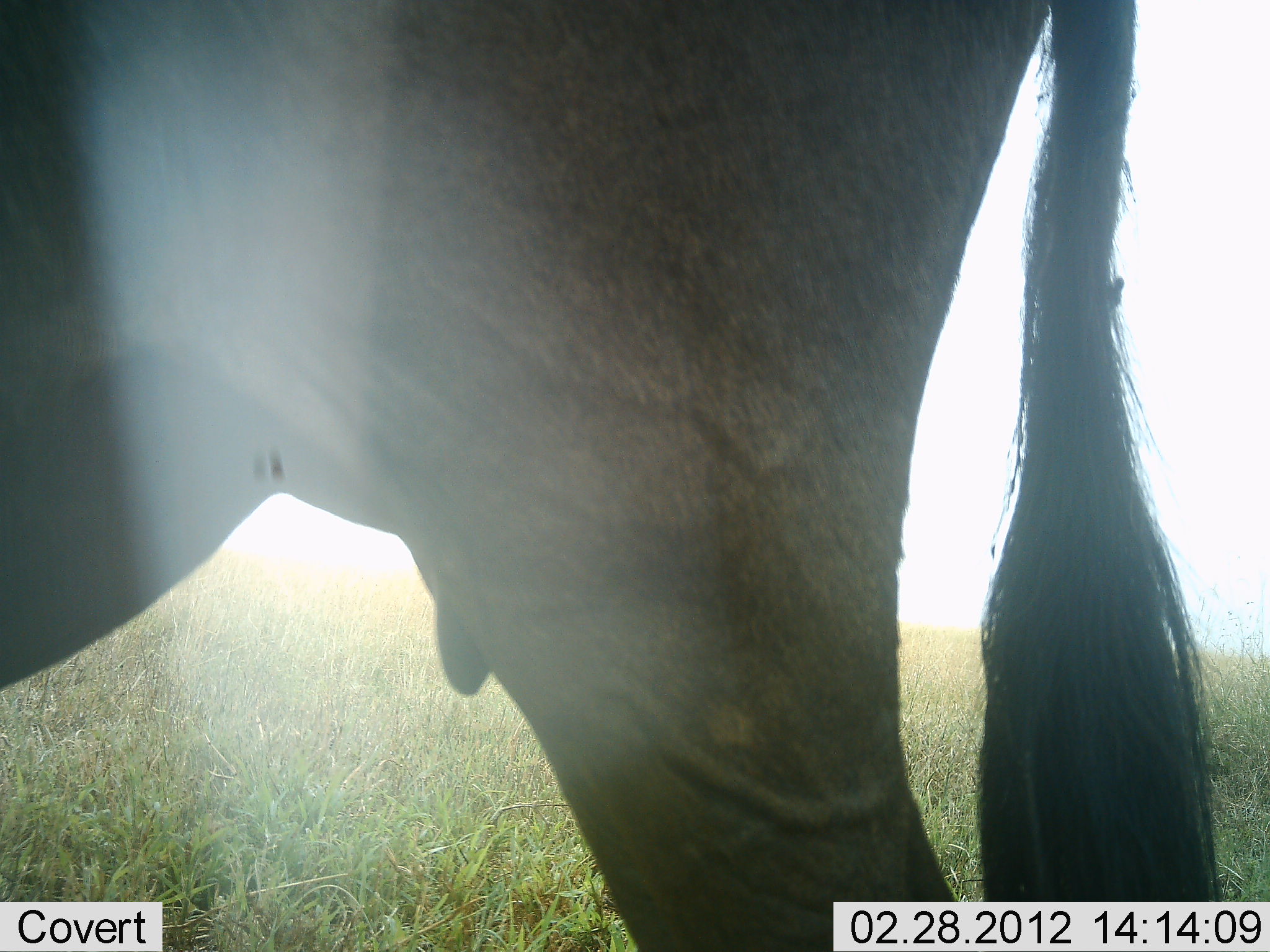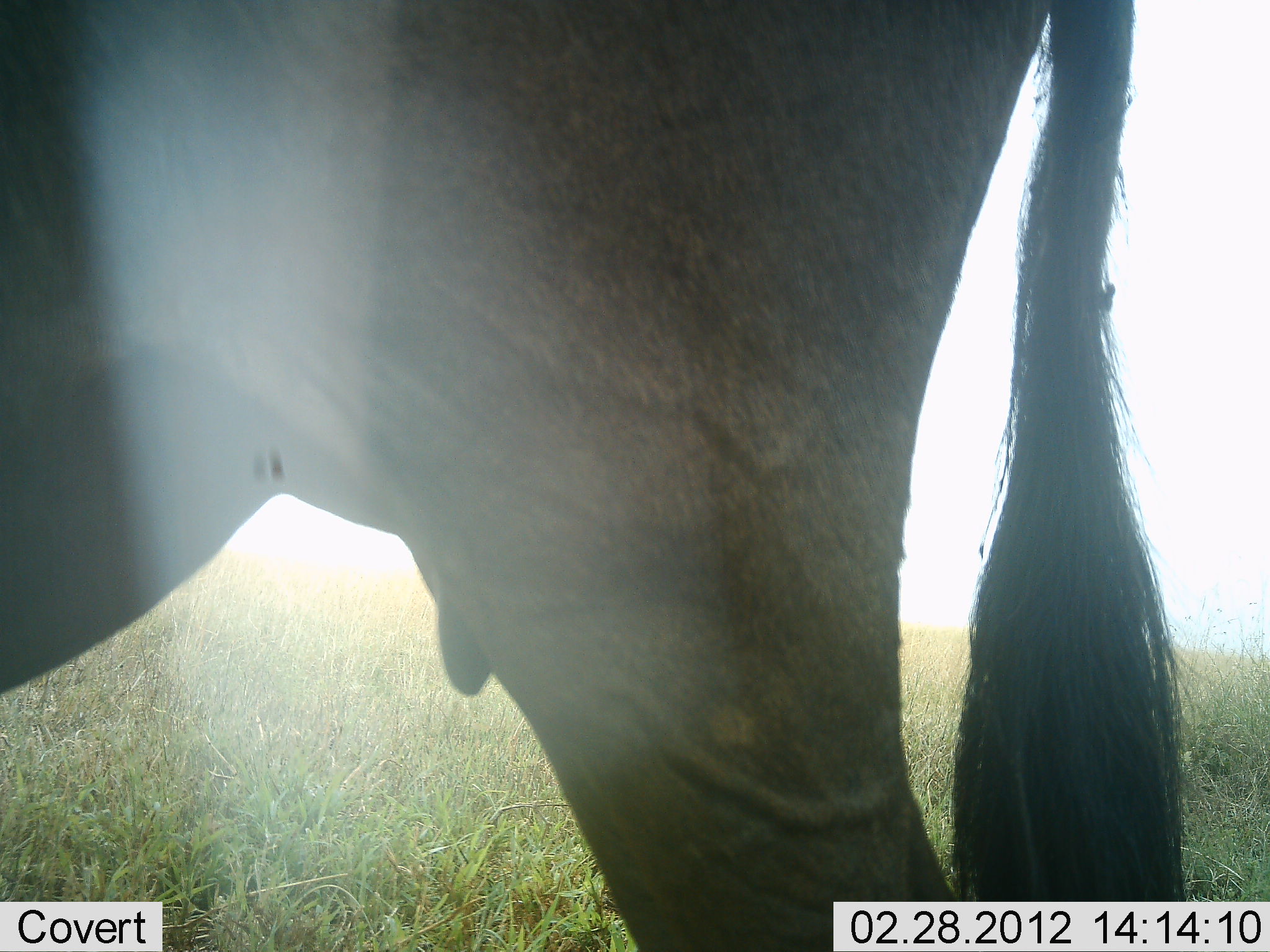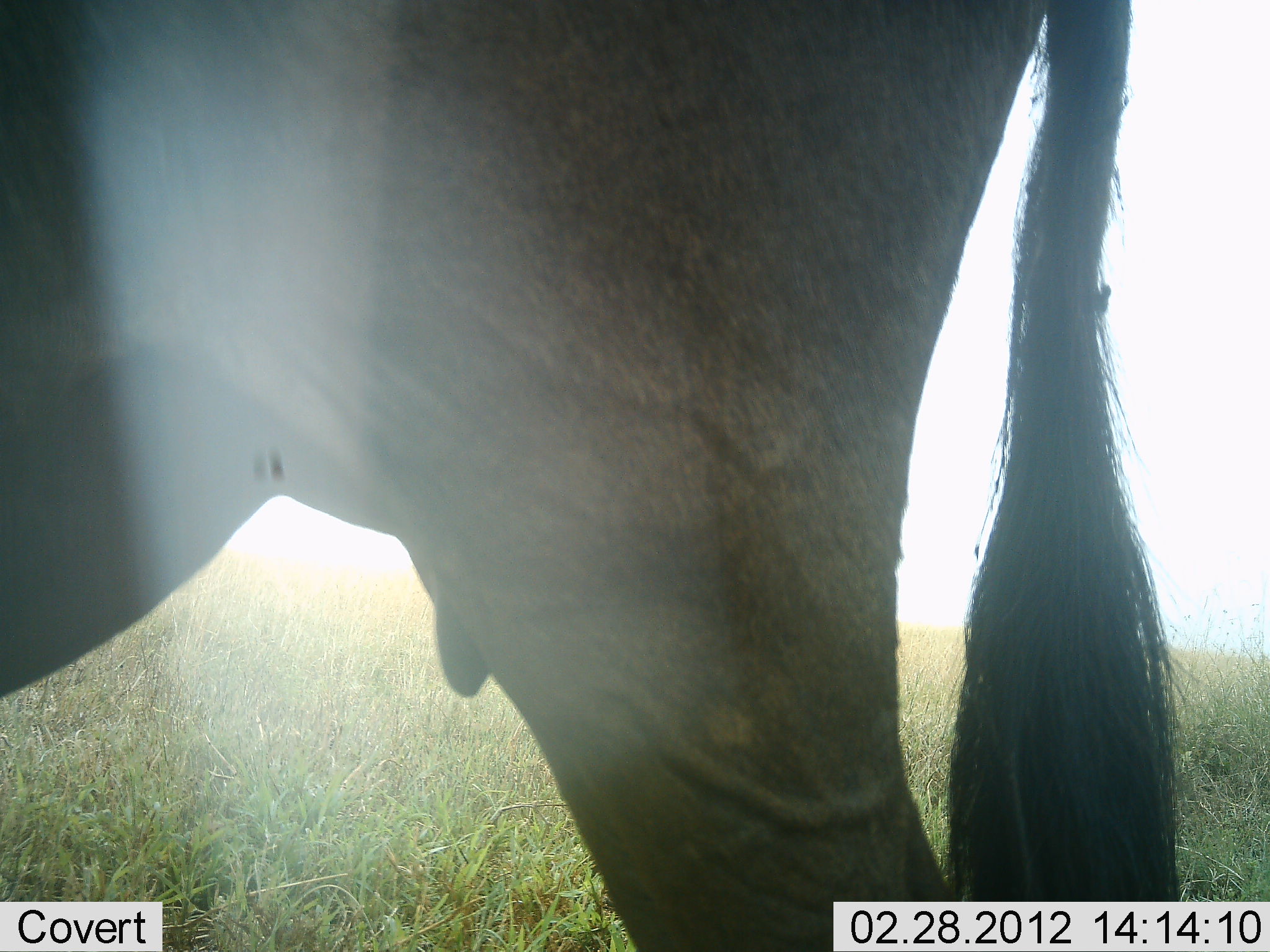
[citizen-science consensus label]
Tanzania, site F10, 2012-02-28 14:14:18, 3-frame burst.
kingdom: Animalia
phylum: Chordata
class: Mammalia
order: Artiodactyla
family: Bovidae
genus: Connochaetes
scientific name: Connochaetes taurinus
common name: blue wildebeest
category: wildebeest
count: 1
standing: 100%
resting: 0%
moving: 0%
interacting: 0%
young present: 0%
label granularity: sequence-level